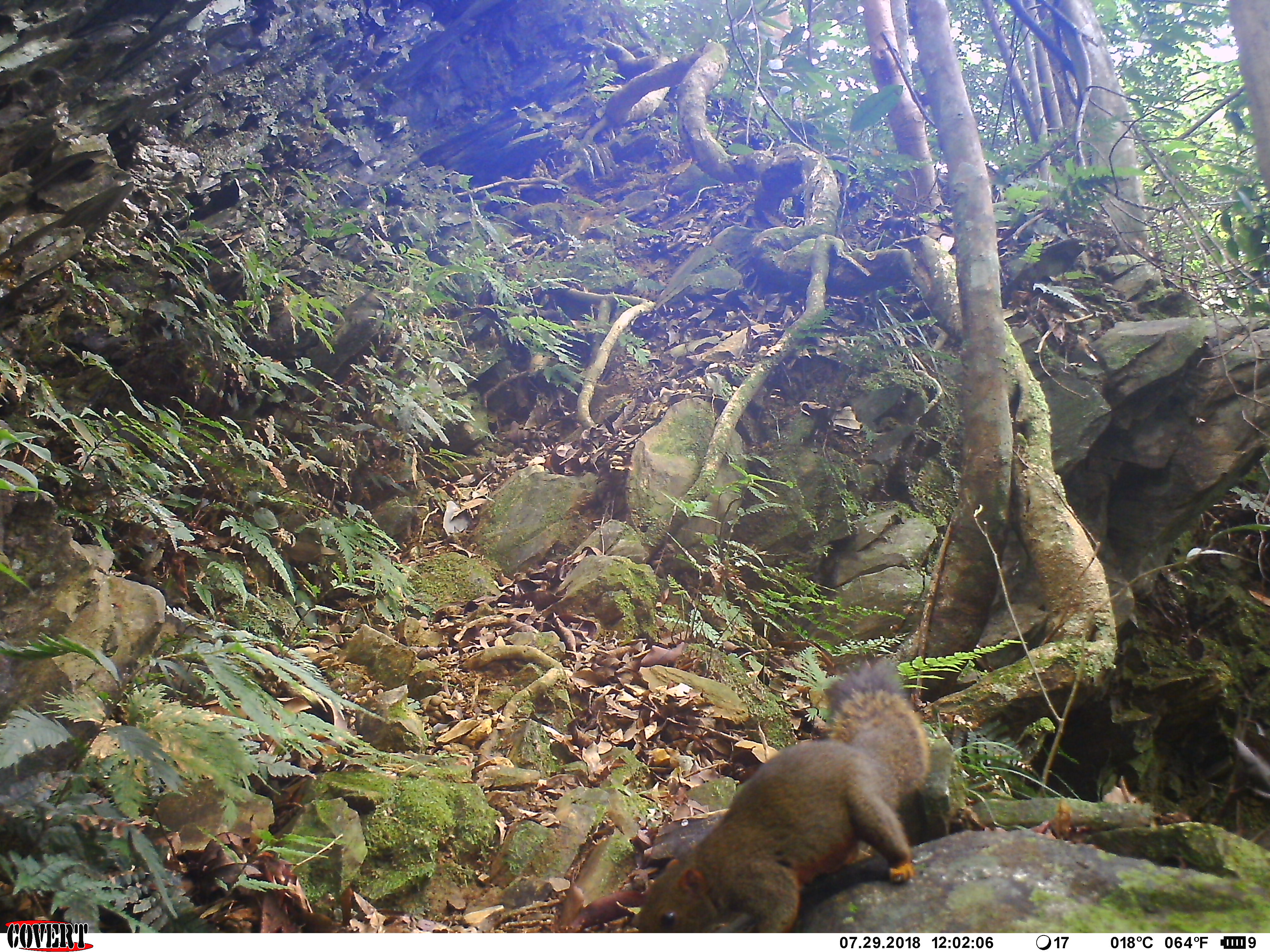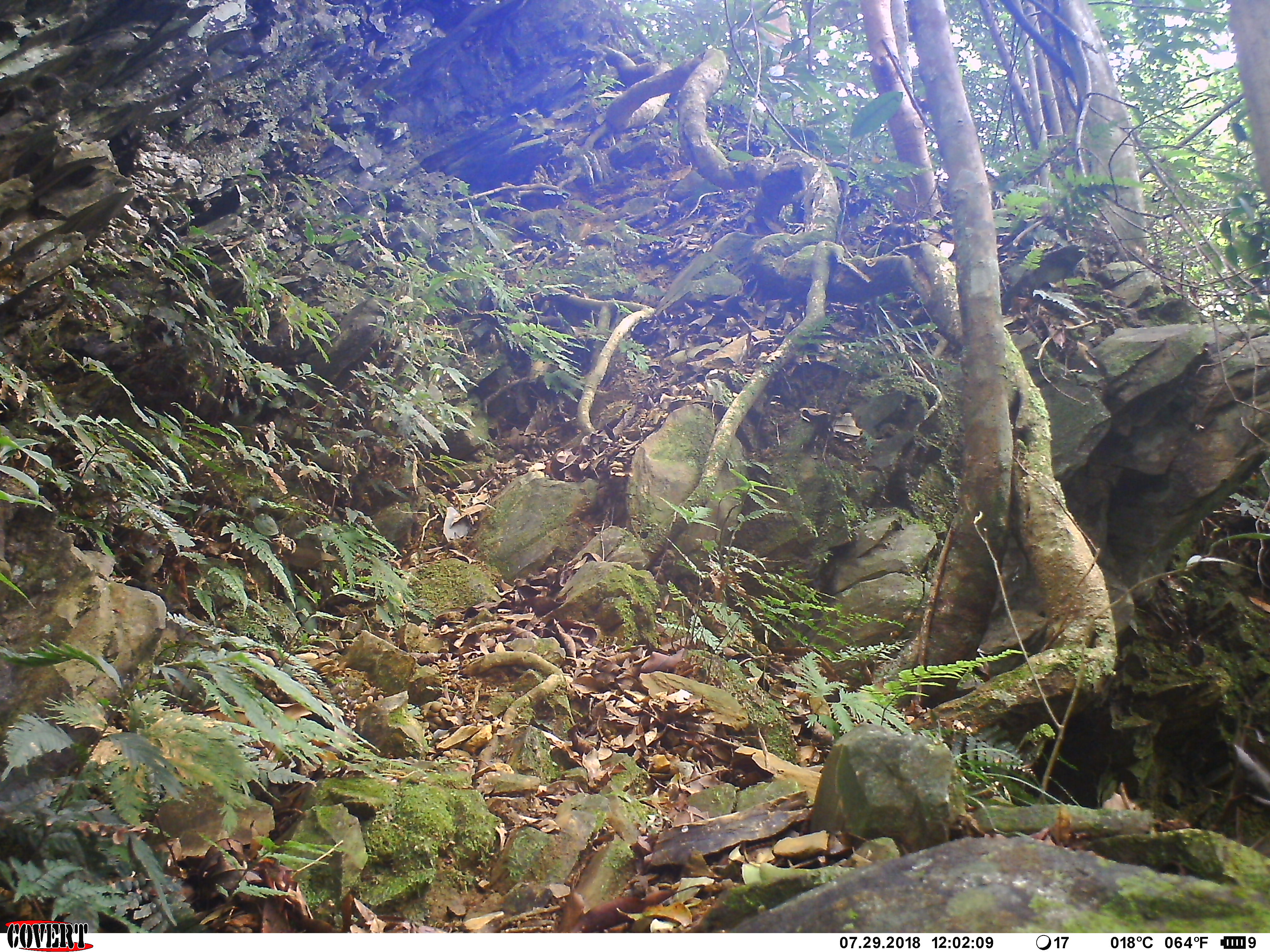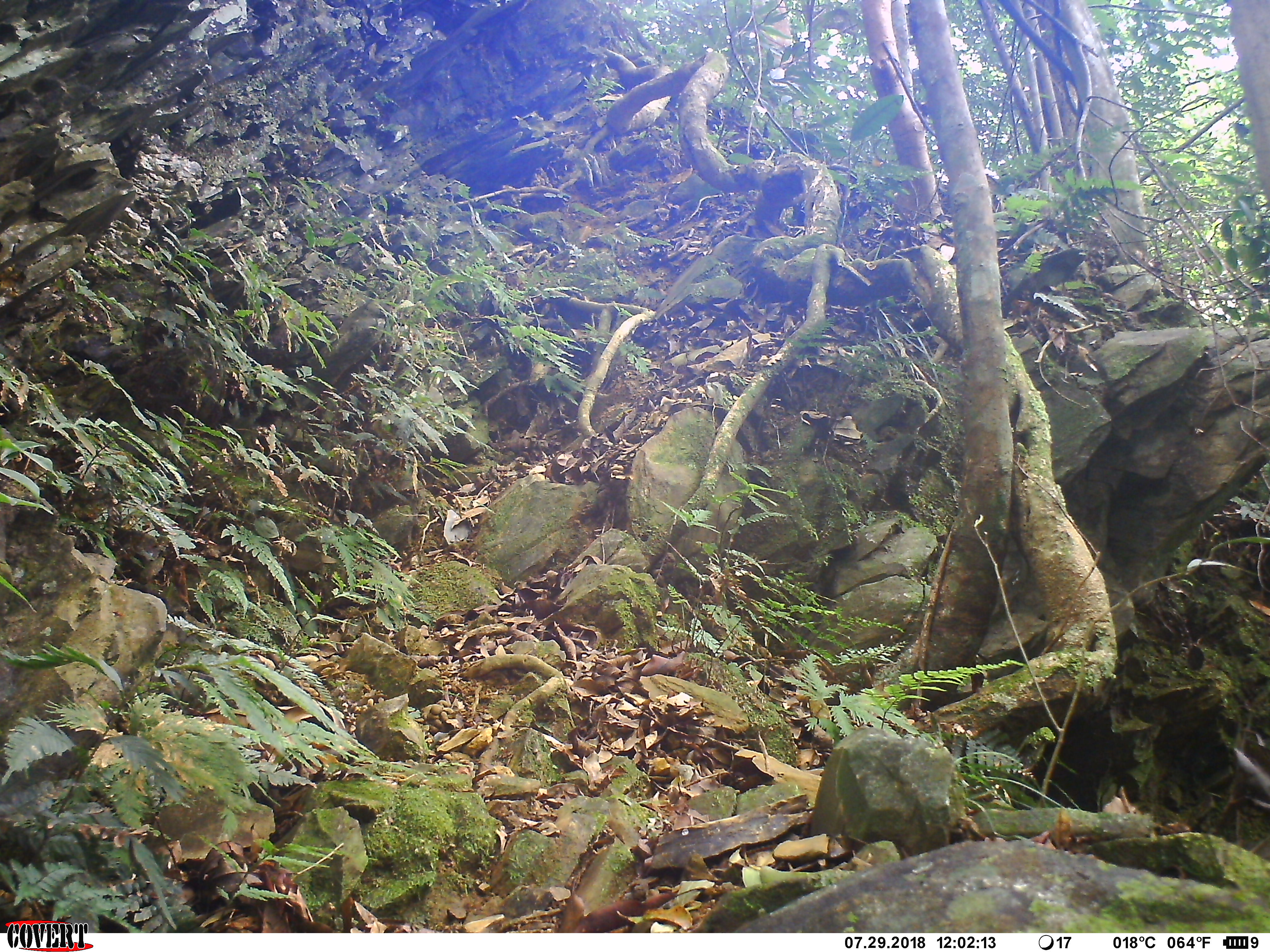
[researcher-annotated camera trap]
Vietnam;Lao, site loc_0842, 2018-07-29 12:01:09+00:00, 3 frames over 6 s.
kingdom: Animalia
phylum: Chordata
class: Mammalia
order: Rodentia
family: Sciuridae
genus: Sciurus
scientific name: Sciurus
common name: squirrel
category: unidentified squirrel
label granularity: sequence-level